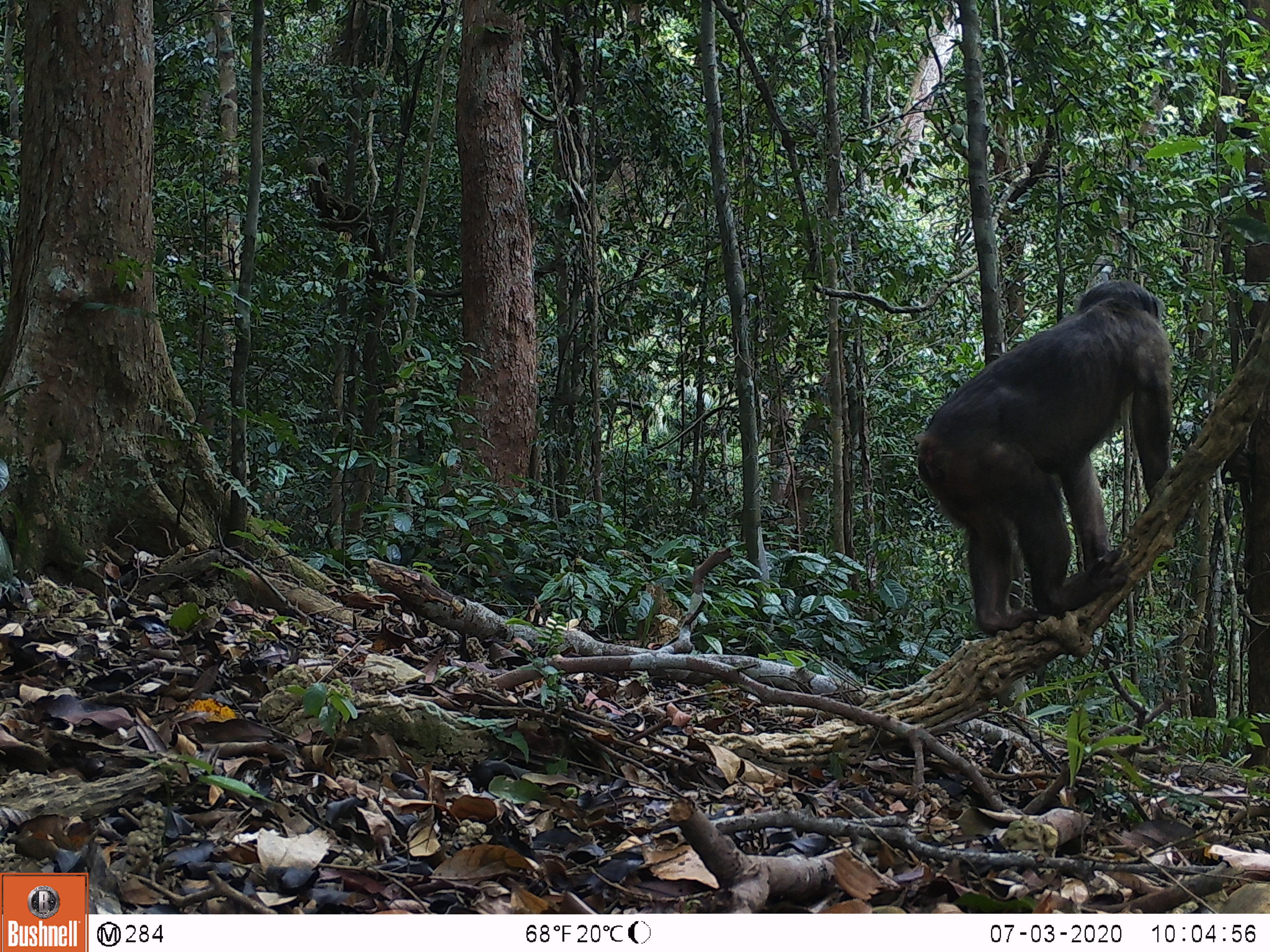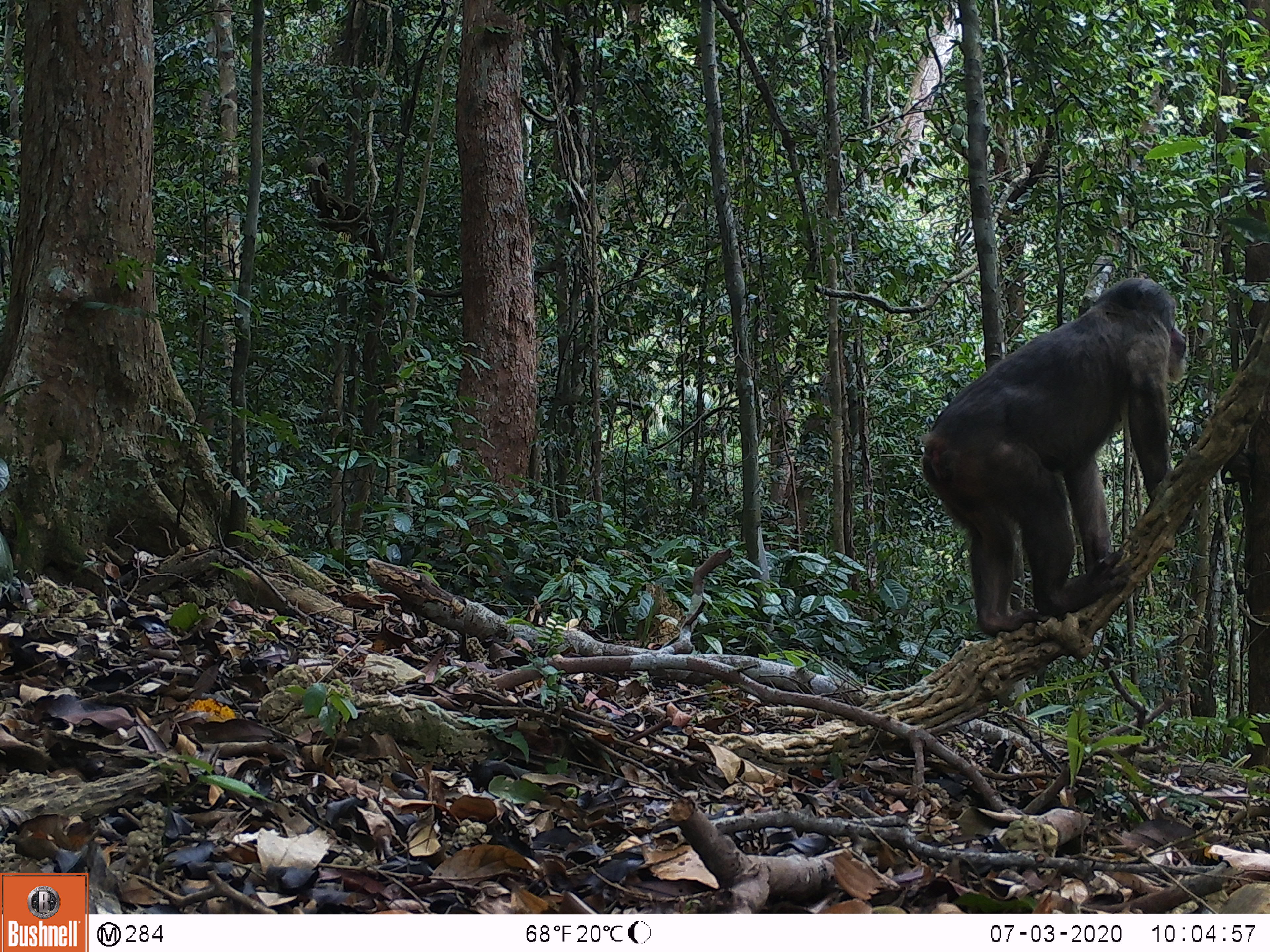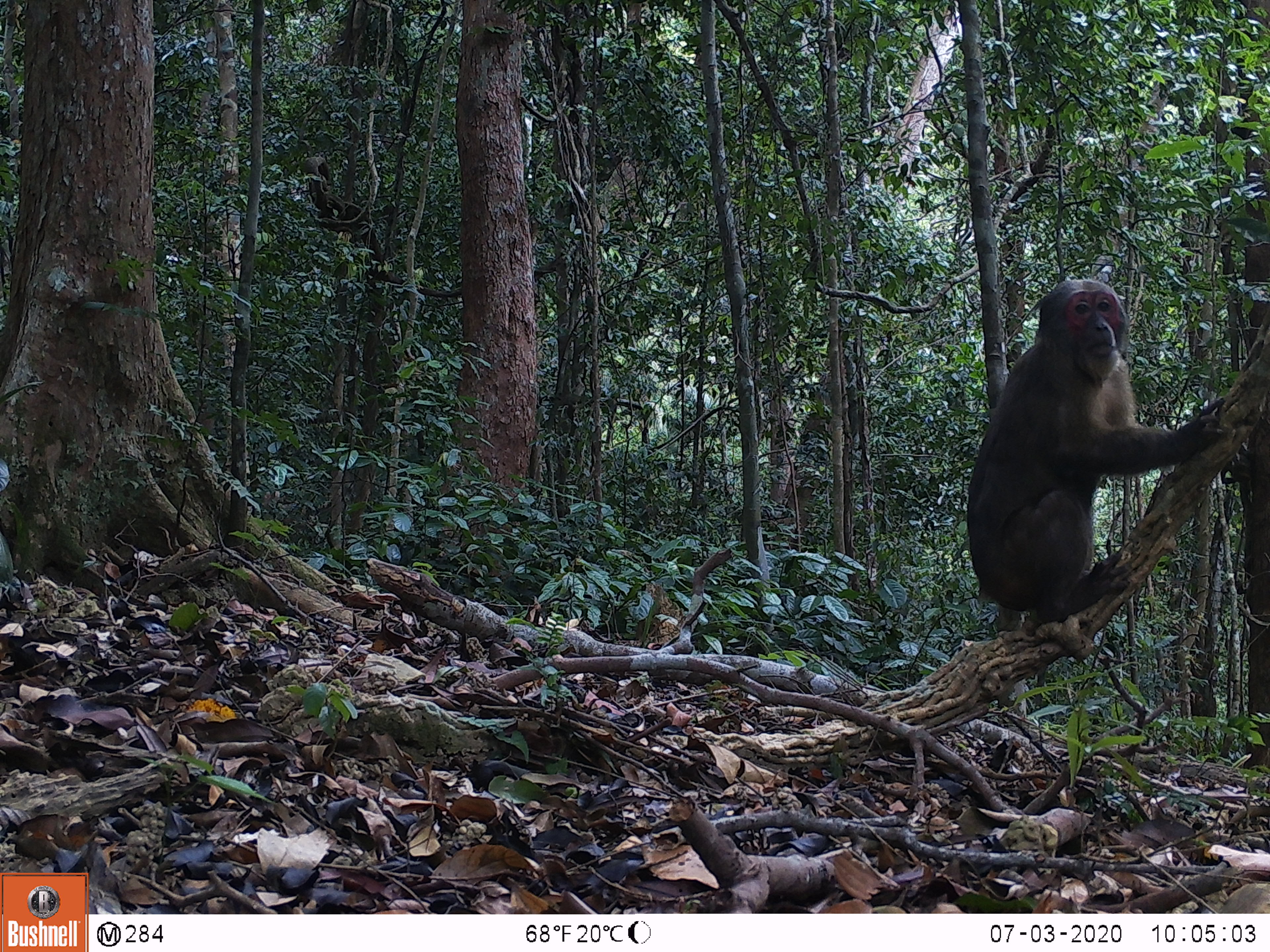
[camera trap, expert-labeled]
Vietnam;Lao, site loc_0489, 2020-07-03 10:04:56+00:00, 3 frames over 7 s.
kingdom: Animalia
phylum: Chordata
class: Mammalia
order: Primates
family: Cercopithecidae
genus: Macaca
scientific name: Macaca arctoides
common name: stump-tailed macaque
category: stump tailed macaque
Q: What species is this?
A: Stump tailed macaque (stump-tailed macaque) (Macaca arctoides).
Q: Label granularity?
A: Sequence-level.